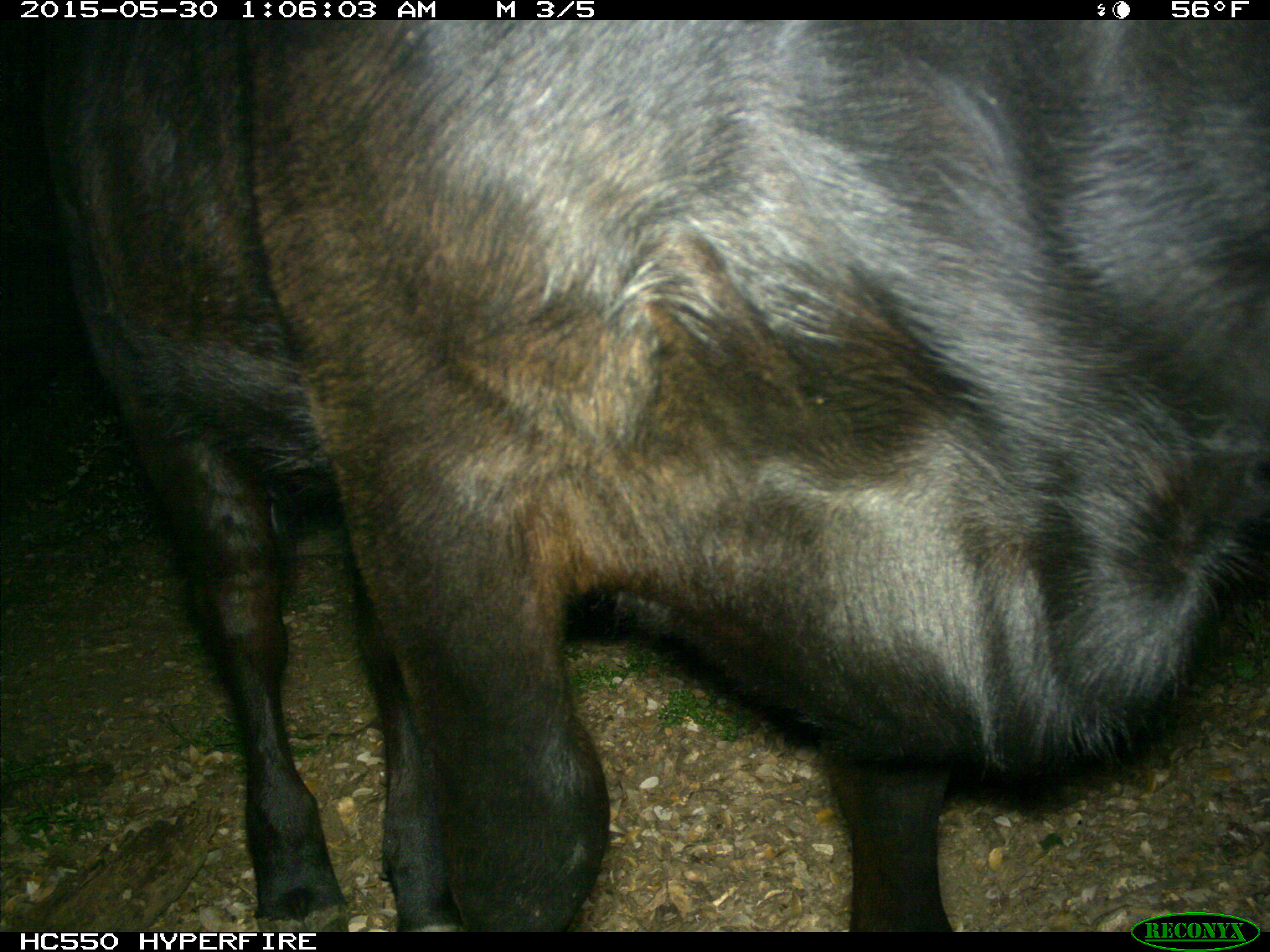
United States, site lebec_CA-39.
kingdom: Animalia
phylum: Chordata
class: Mammalia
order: Artiodactyla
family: Bovidae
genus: Bos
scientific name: Bos taurus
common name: domestic cow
Bos taurus (domestic cow).